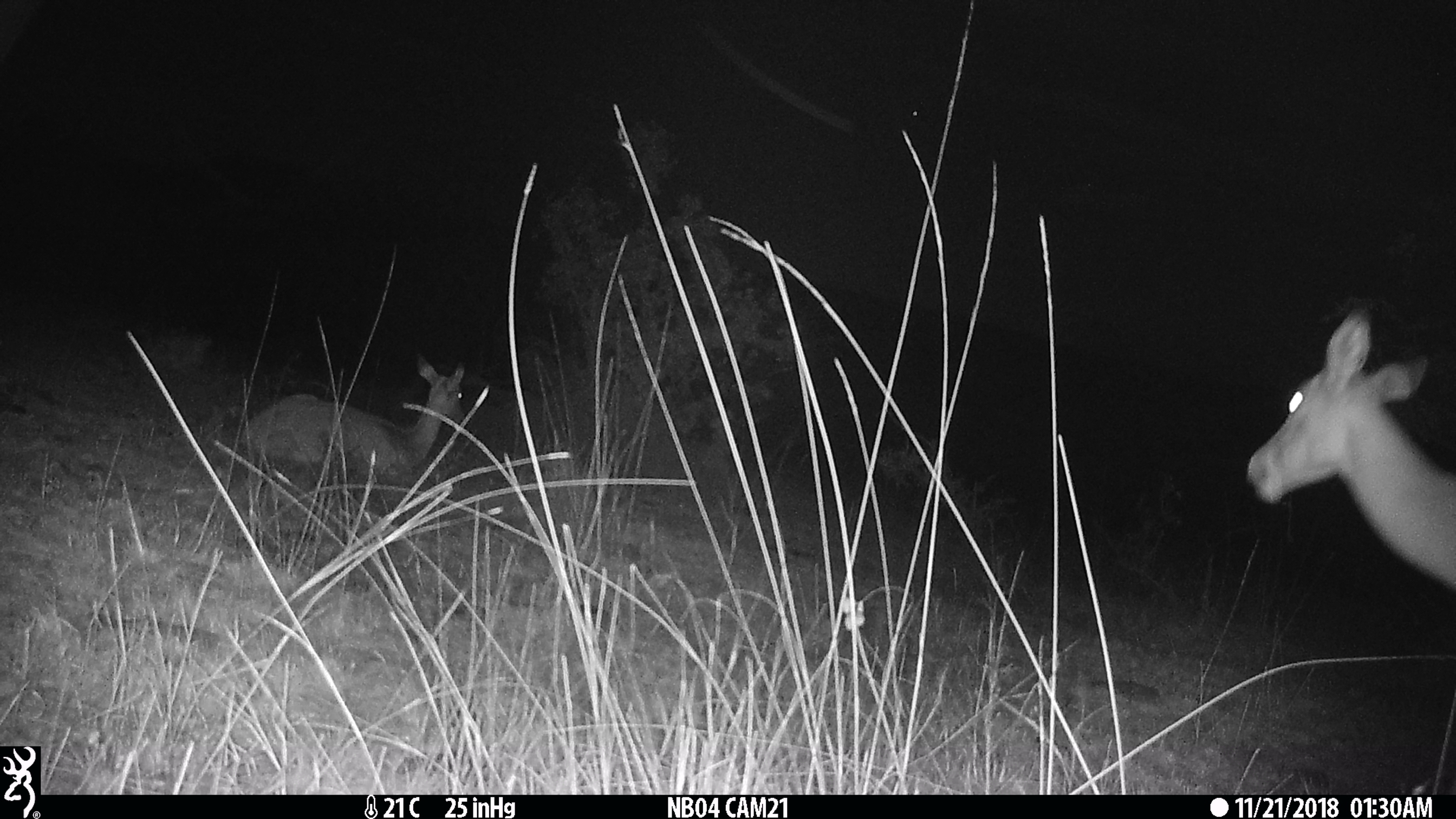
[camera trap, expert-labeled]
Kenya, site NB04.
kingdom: Animalia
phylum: Chordata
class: Mammalia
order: Artiodactyla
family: Bovidae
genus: Aepyceros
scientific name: Aepyceros melampus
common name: impala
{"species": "impala (Aepyceros melampus)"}